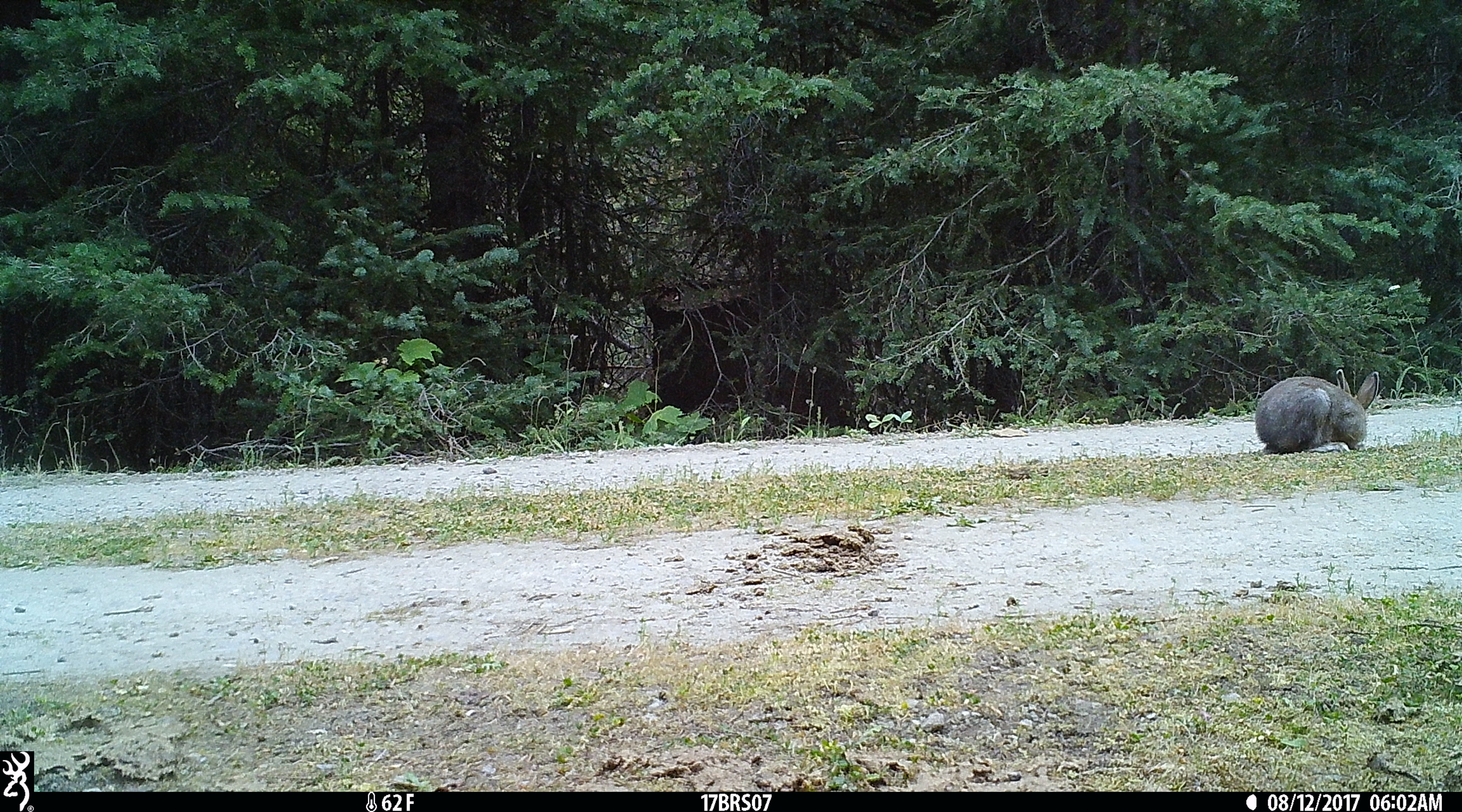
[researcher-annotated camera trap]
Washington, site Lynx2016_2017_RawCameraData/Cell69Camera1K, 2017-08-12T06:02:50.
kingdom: Animalia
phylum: Chordata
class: Mammalia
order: Lagomorpha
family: Leporidae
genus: Lepus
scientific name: Lepus americanus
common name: snowshoe hare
Lepus americanus (snowshoe hare). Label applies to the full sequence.